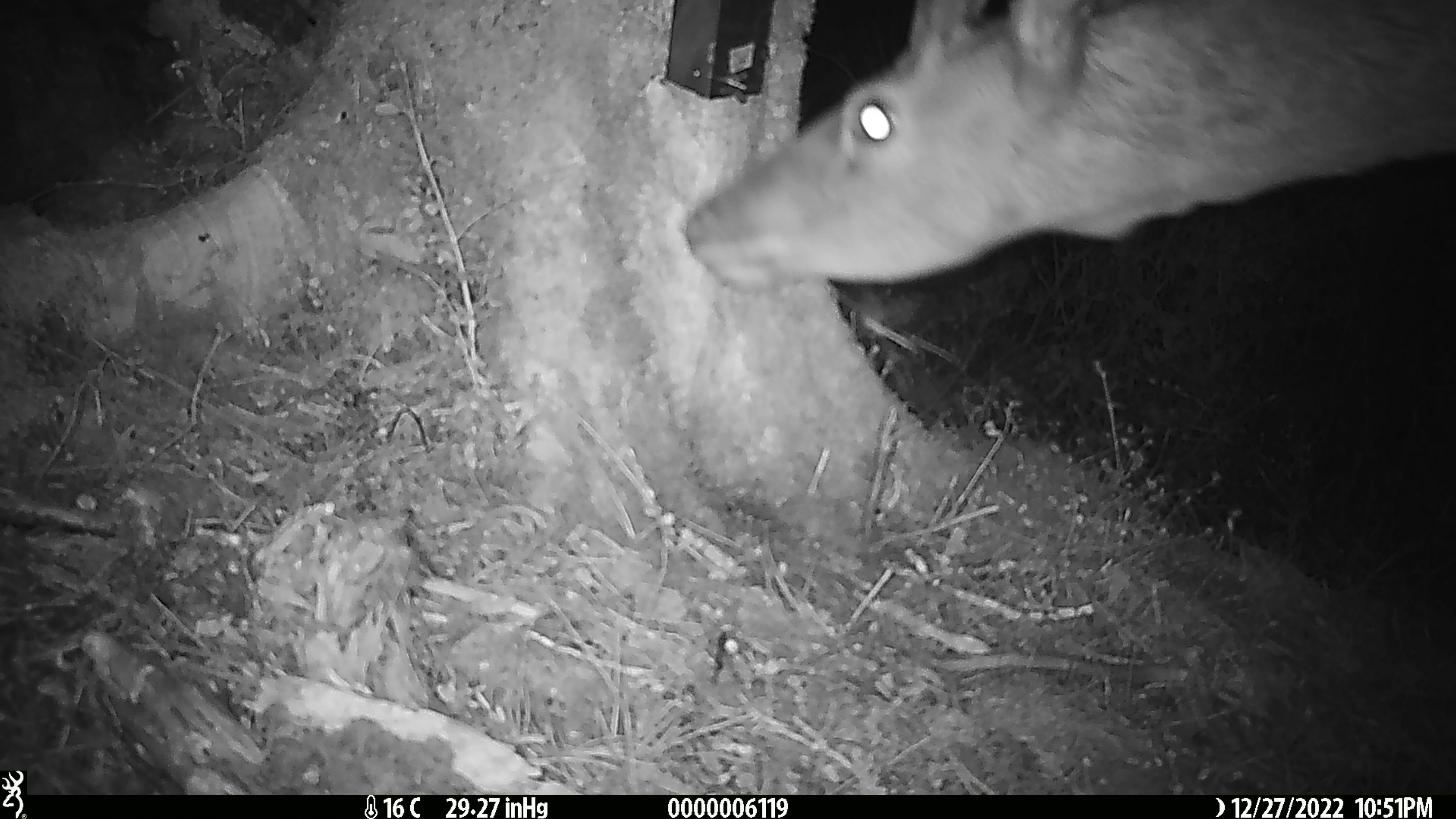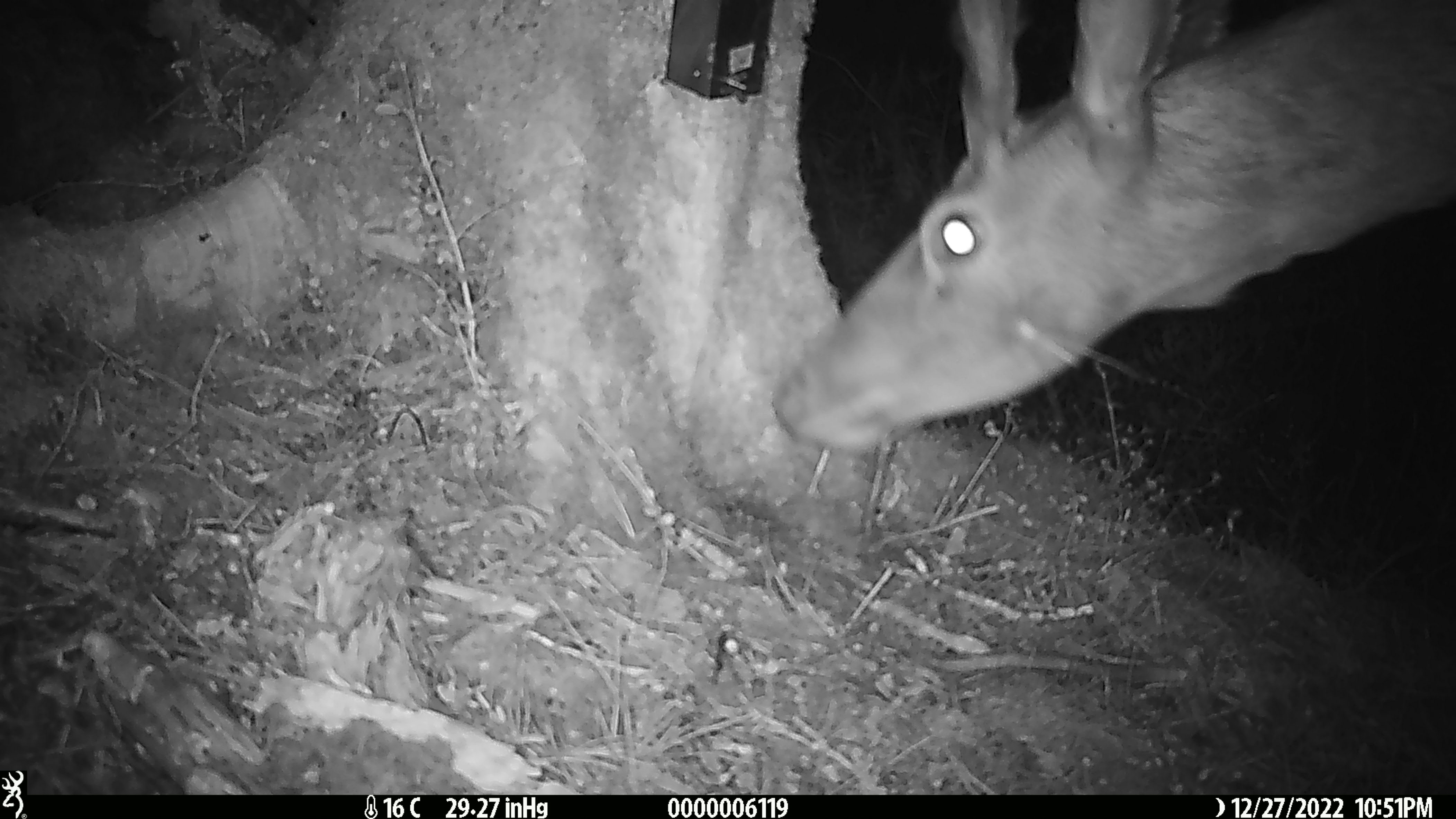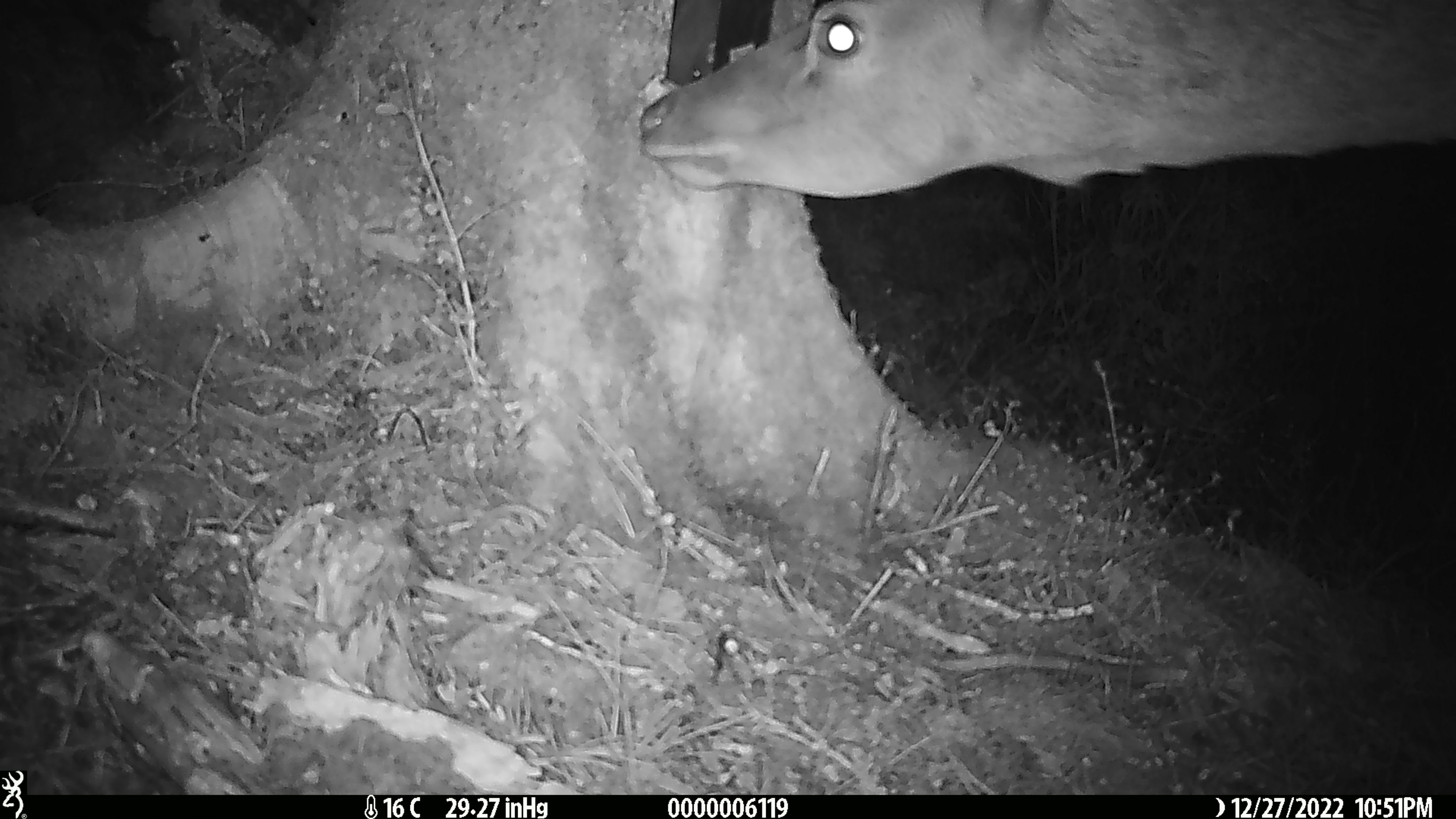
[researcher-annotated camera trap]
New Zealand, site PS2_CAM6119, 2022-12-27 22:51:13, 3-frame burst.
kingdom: Animalia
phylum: Chordata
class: Mammalia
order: Artiodactyla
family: Cervidae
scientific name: Cervidae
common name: deer